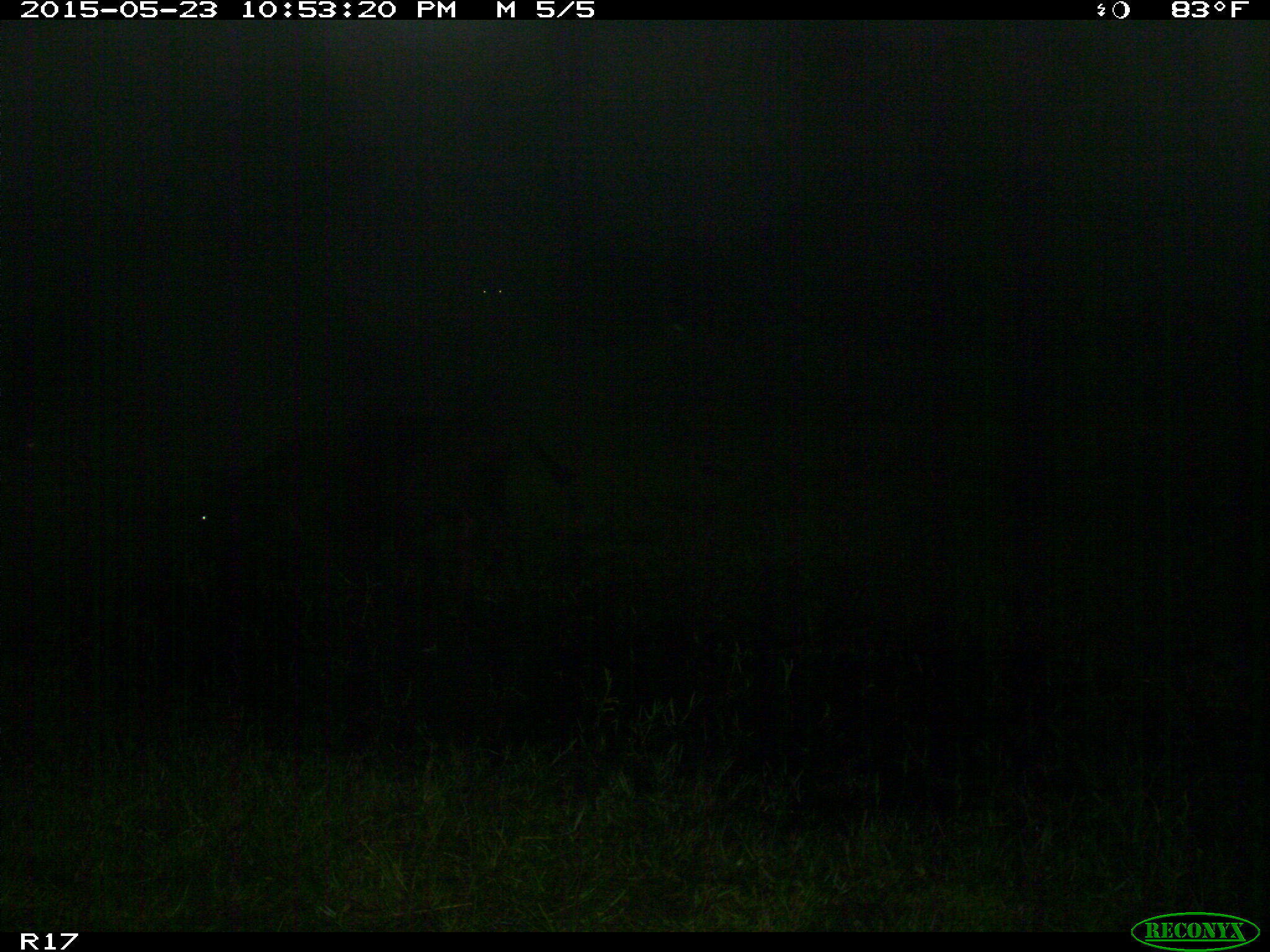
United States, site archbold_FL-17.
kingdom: Animalia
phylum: Chordata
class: Mammalia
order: Artiodactyla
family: Bovidae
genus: Bos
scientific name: Bos taurus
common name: domestic cow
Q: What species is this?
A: Bos taurus (domestic cow).